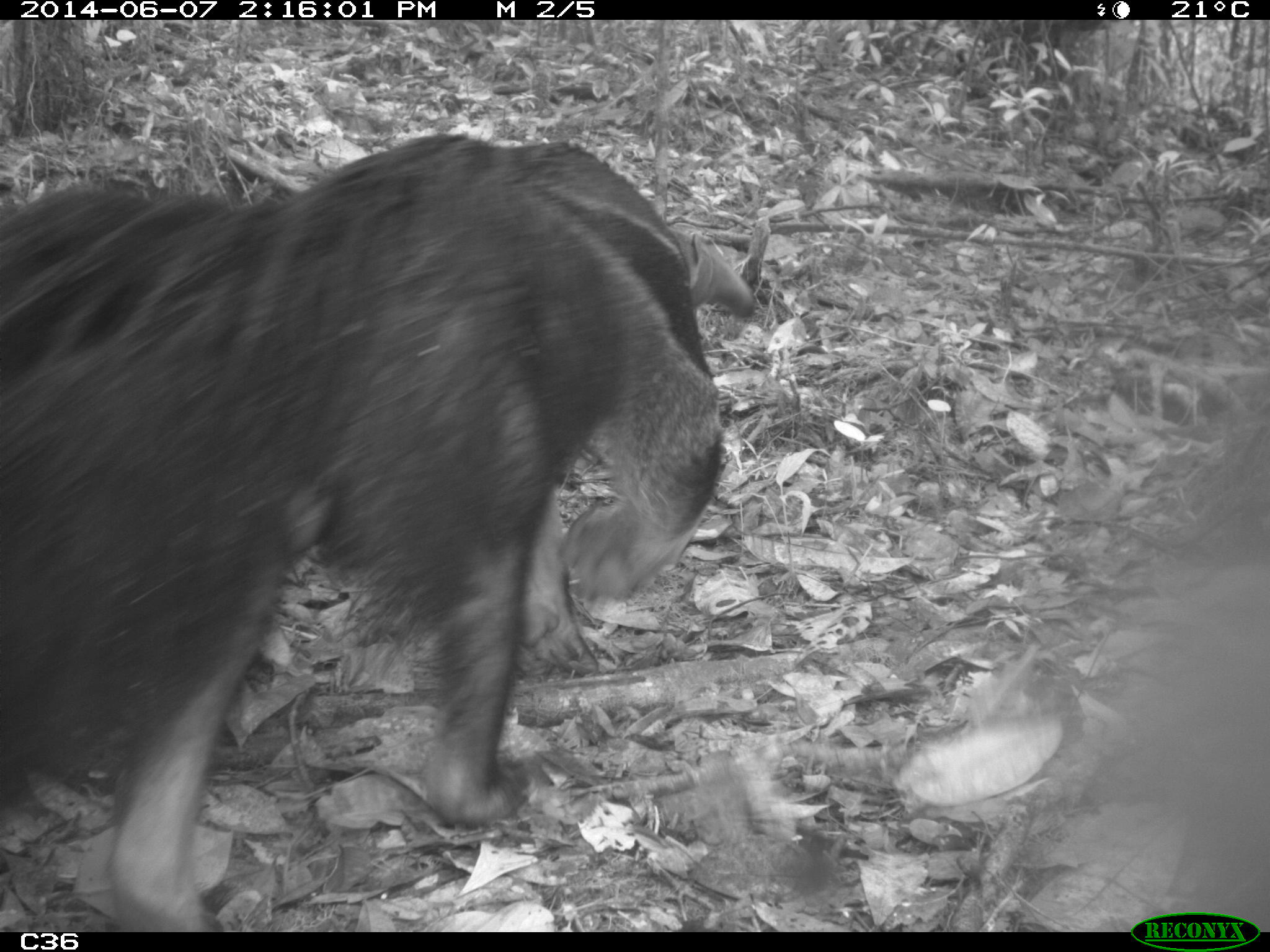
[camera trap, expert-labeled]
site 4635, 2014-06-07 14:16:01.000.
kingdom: Animalia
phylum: Chordata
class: Mammalia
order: Pilosa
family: Myrmecophagidae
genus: Myrmecophaga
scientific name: Myrmecophaga tridactyla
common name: giant anteater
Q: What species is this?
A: Myrmecophaga tridactyla (giant anteater).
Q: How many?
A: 1.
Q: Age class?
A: Adult.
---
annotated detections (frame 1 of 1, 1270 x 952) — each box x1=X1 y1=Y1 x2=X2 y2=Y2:
myrmecophaga tridactyla: x1=0 y1=130 x2=760 y2=929